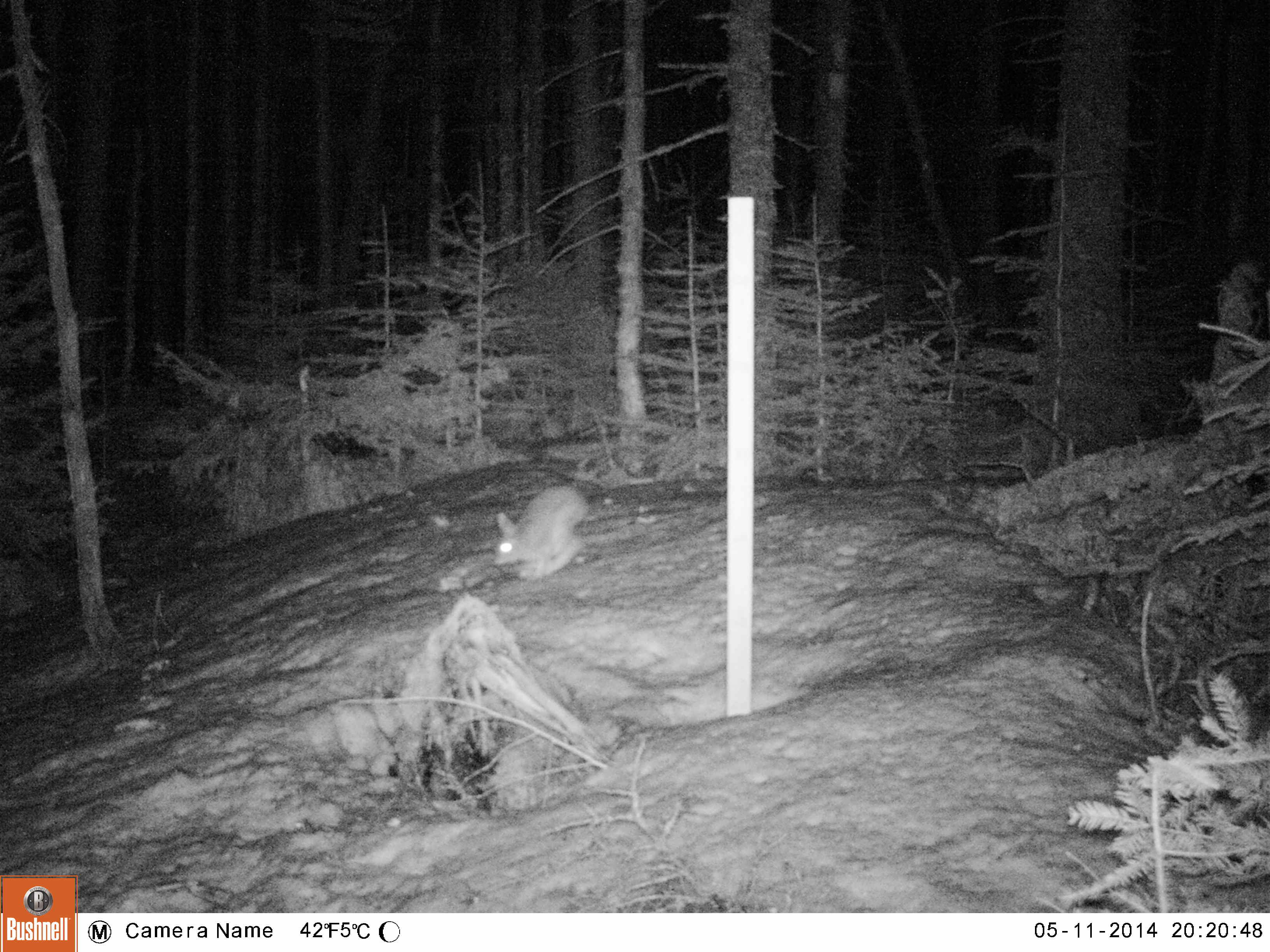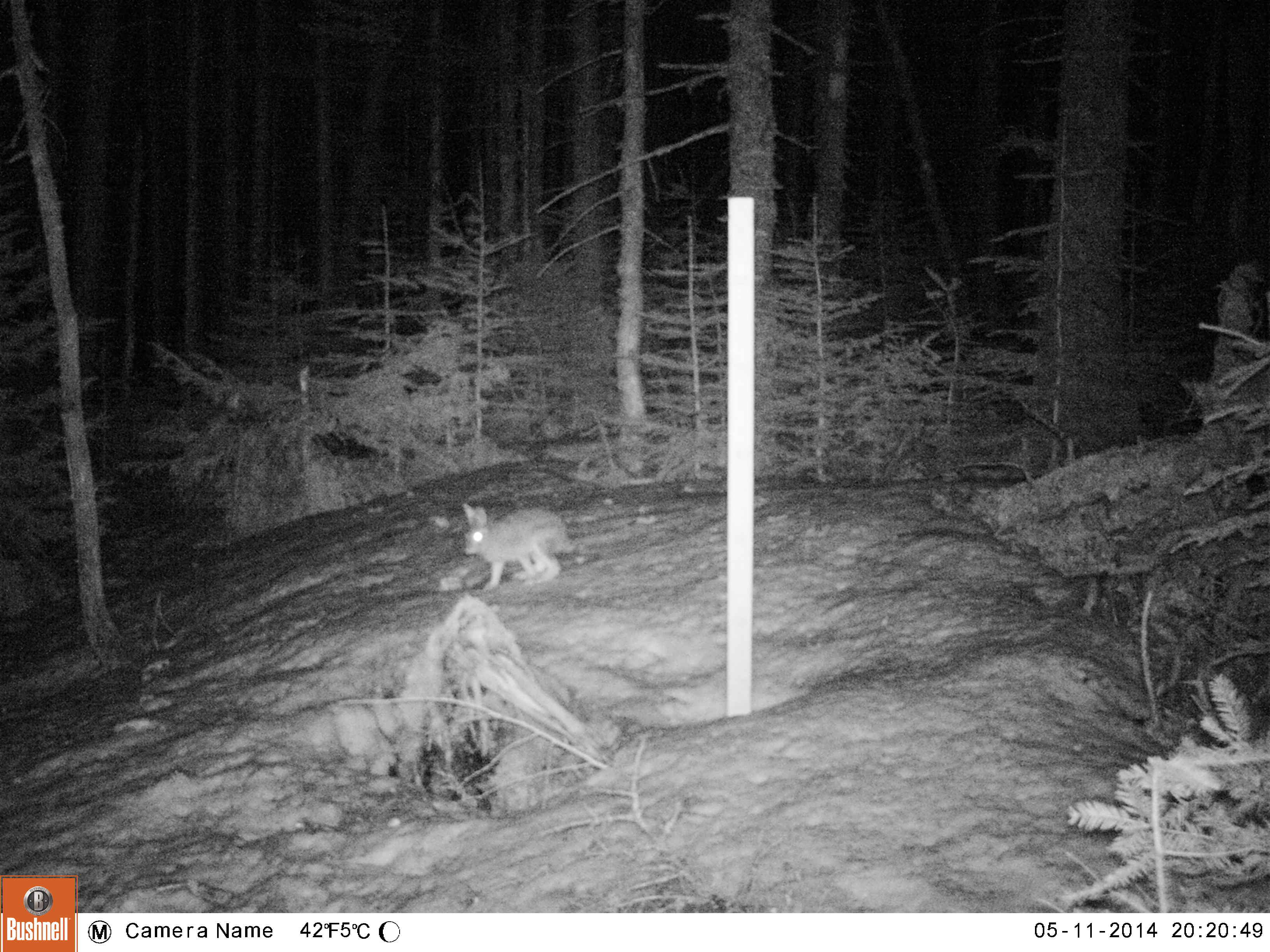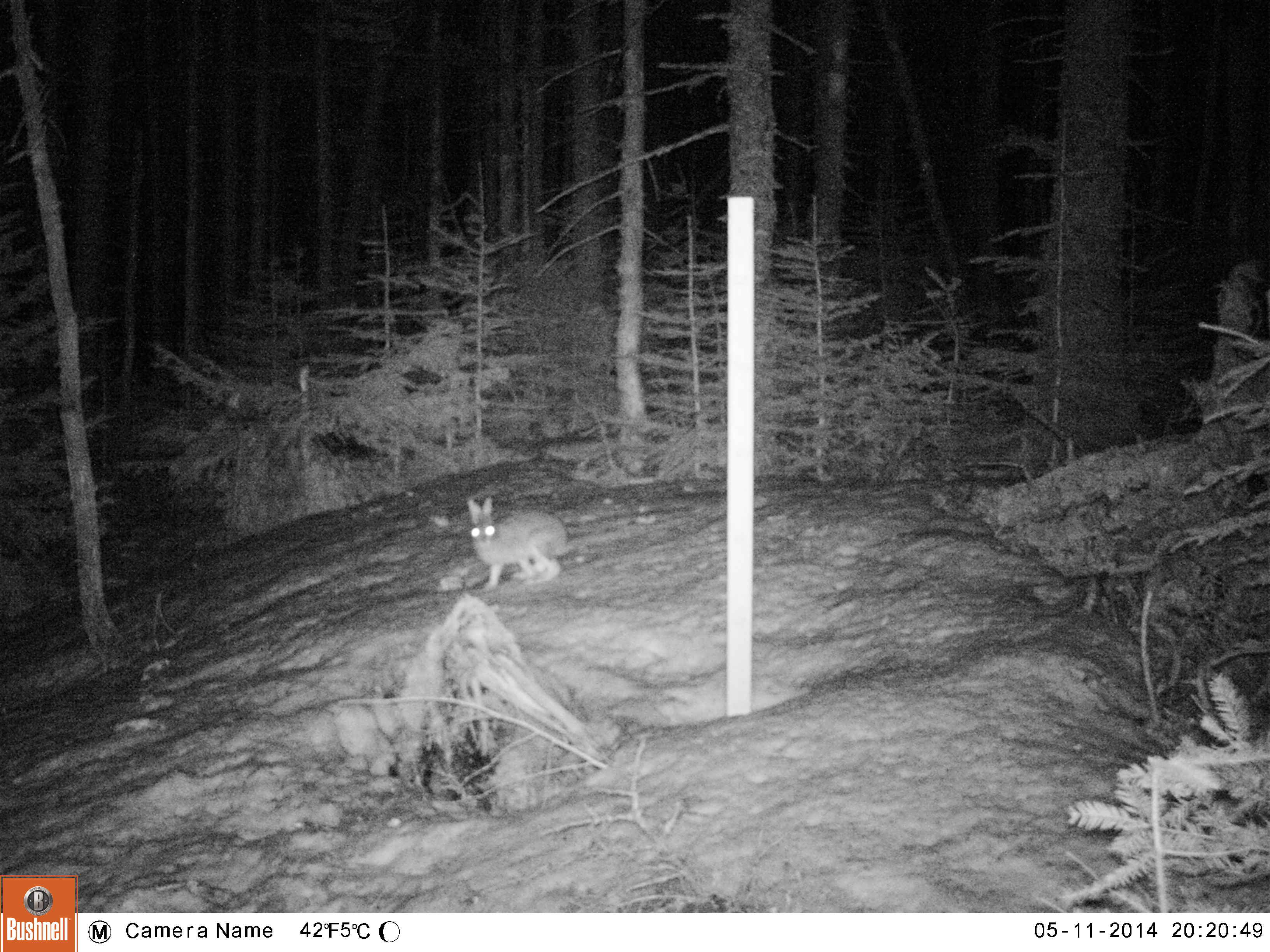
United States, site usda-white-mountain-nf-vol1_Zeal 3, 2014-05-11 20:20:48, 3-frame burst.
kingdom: Animalia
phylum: Chordata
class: Mammalia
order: Lagomorpha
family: Leporidae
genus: Lepus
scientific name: Lepus americanus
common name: snowshoe hare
Snowshoe hare (Lepus americanus).